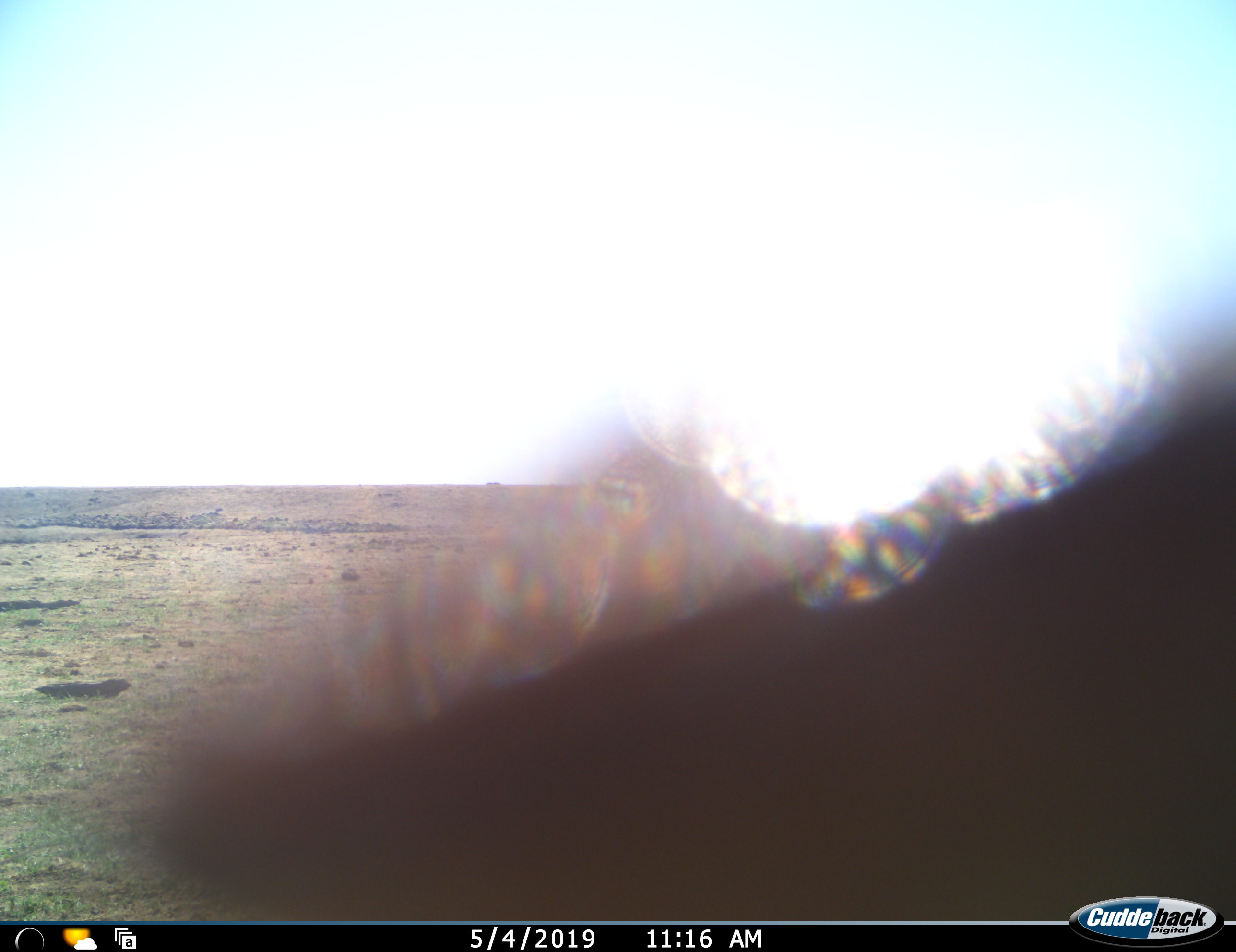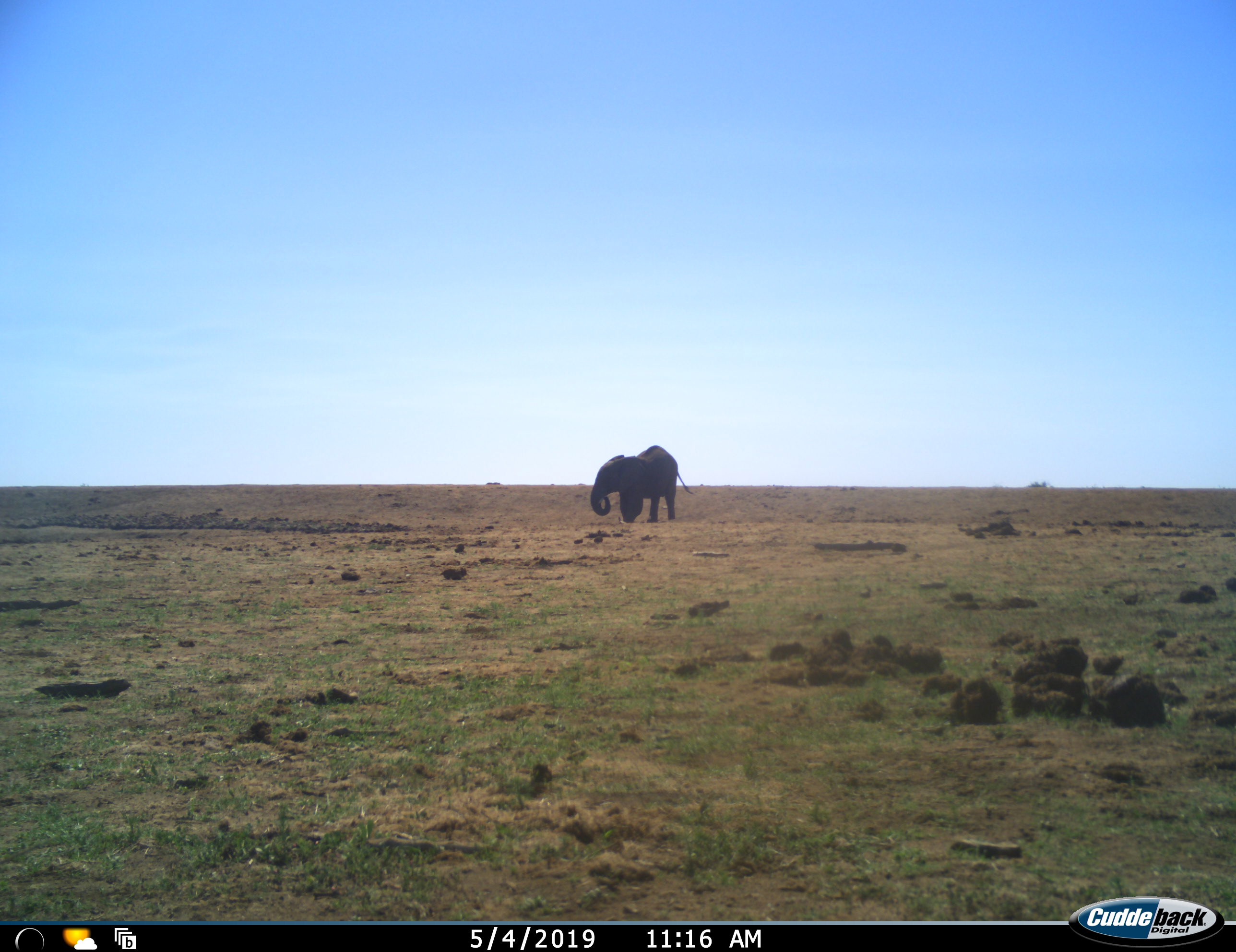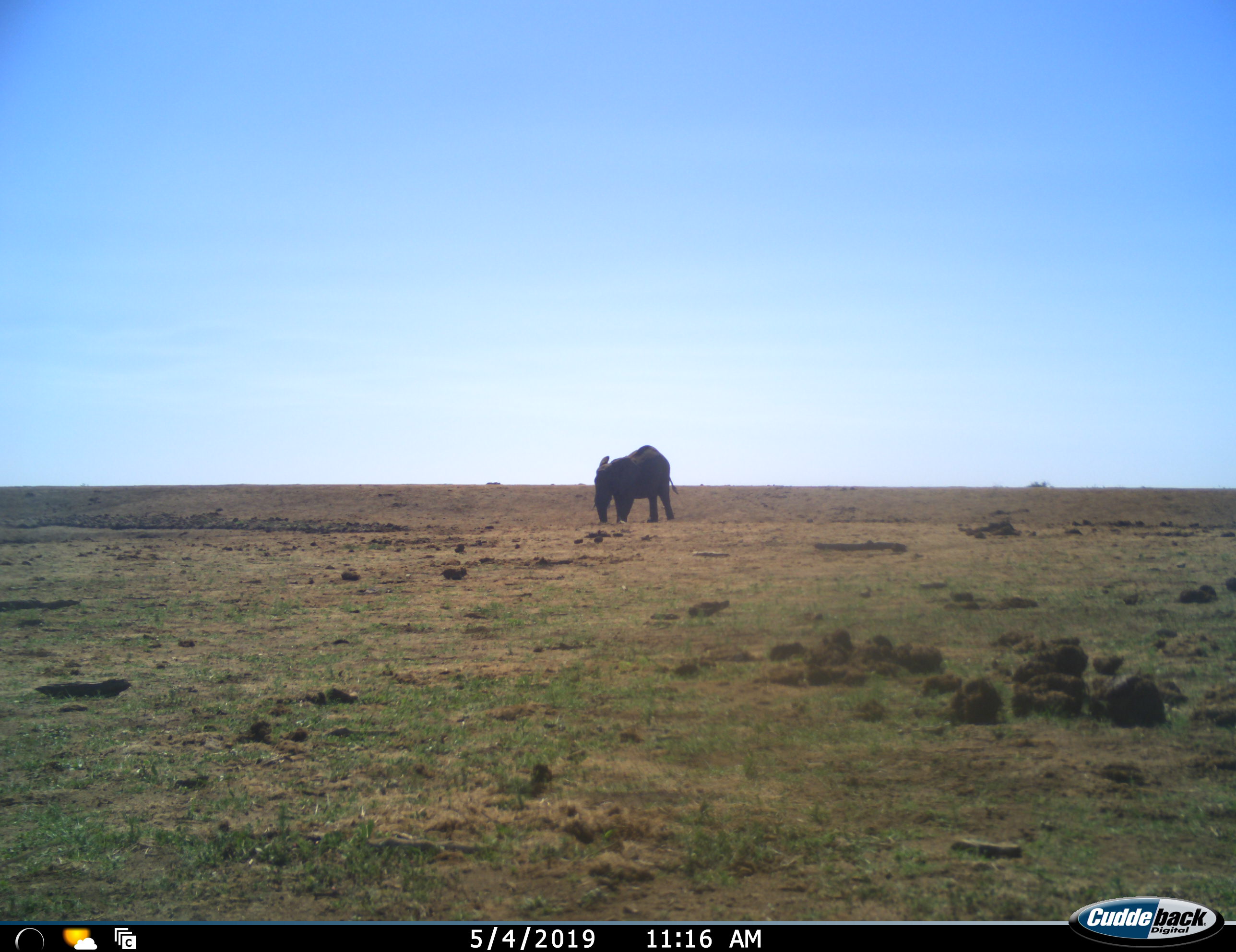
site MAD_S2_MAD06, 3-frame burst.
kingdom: Animalia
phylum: Chordata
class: Mammalia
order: Proboscidea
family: Elephantidae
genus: Loxodonta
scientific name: Loxodonta africana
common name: african bush elephant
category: elephant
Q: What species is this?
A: Elephant (african bush elephant) (Loxodonta africana).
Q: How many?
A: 1.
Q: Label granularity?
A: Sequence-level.